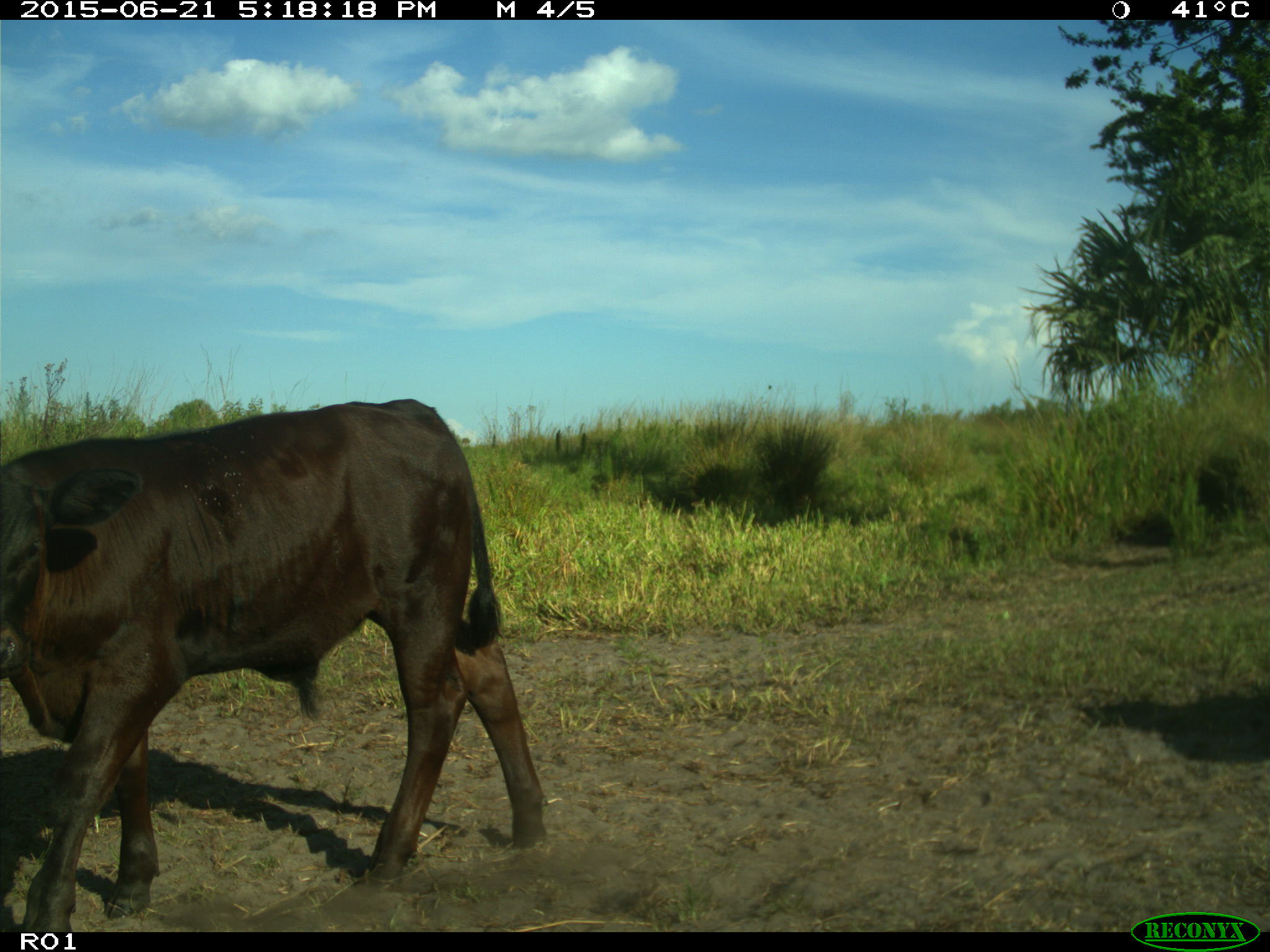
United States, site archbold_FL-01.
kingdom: Animalia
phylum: Chordata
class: Mammalia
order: Artiodactyla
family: Bovidae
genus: Bos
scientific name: Bos taurus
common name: domestic cow